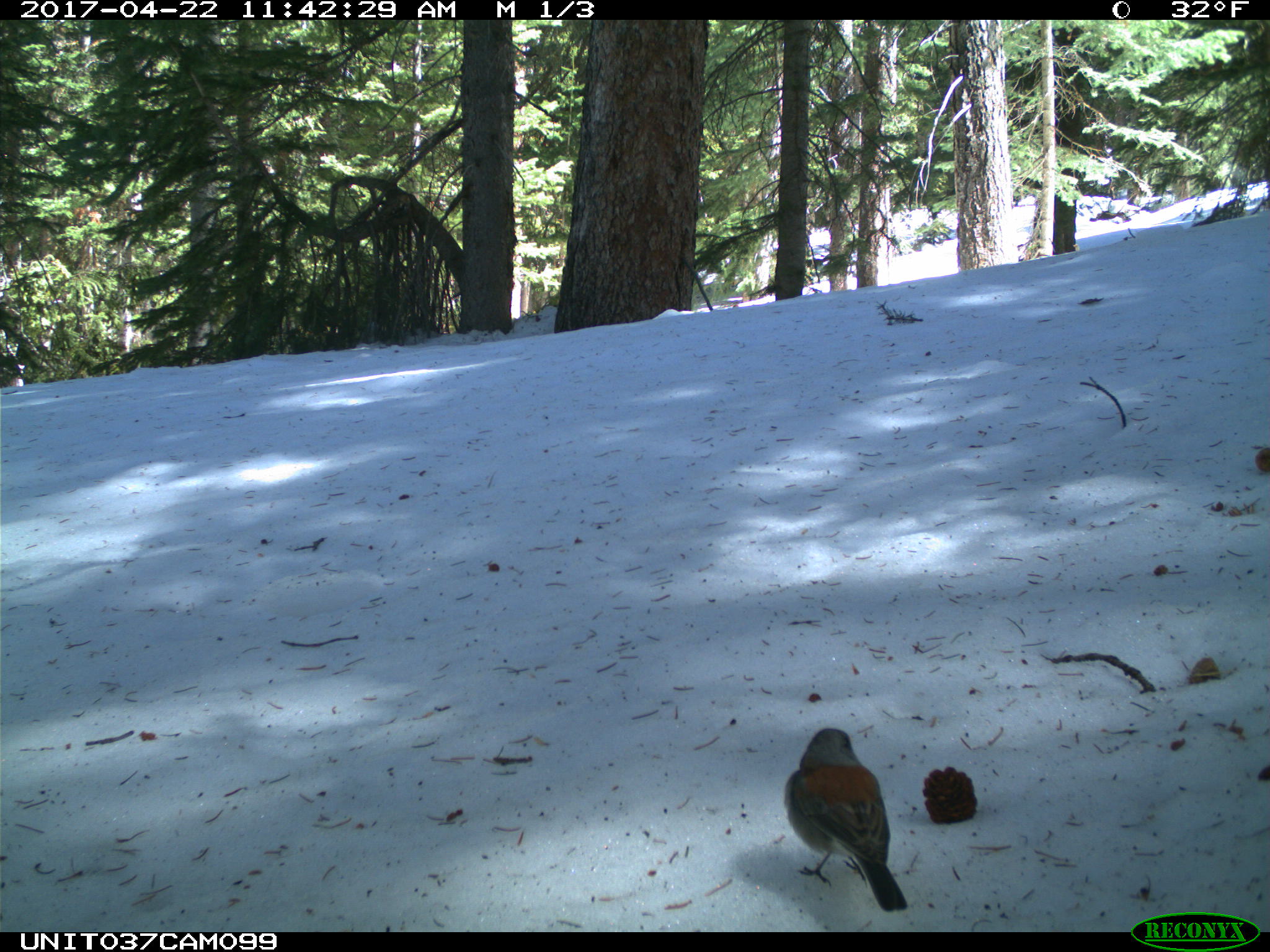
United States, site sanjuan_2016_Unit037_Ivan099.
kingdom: Animalia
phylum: Chordata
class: Aves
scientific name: Aves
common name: birds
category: unidentified bird